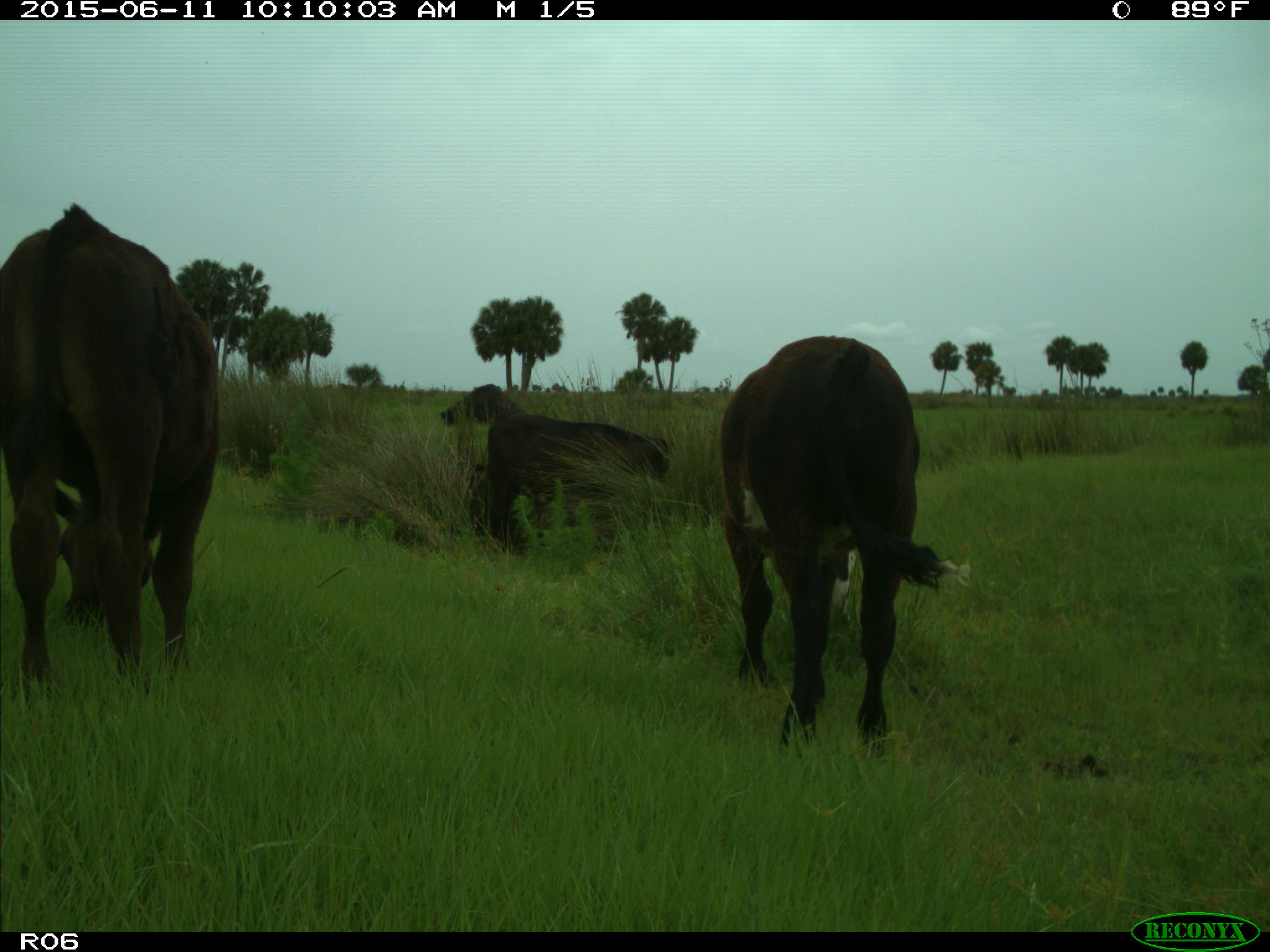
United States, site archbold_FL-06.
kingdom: Animalia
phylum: Chordata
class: Mammalia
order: Artiodactyla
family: Bovidae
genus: Bos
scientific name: Bos taurus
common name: domestic cow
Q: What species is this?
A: Bos taurus (domestic cow).